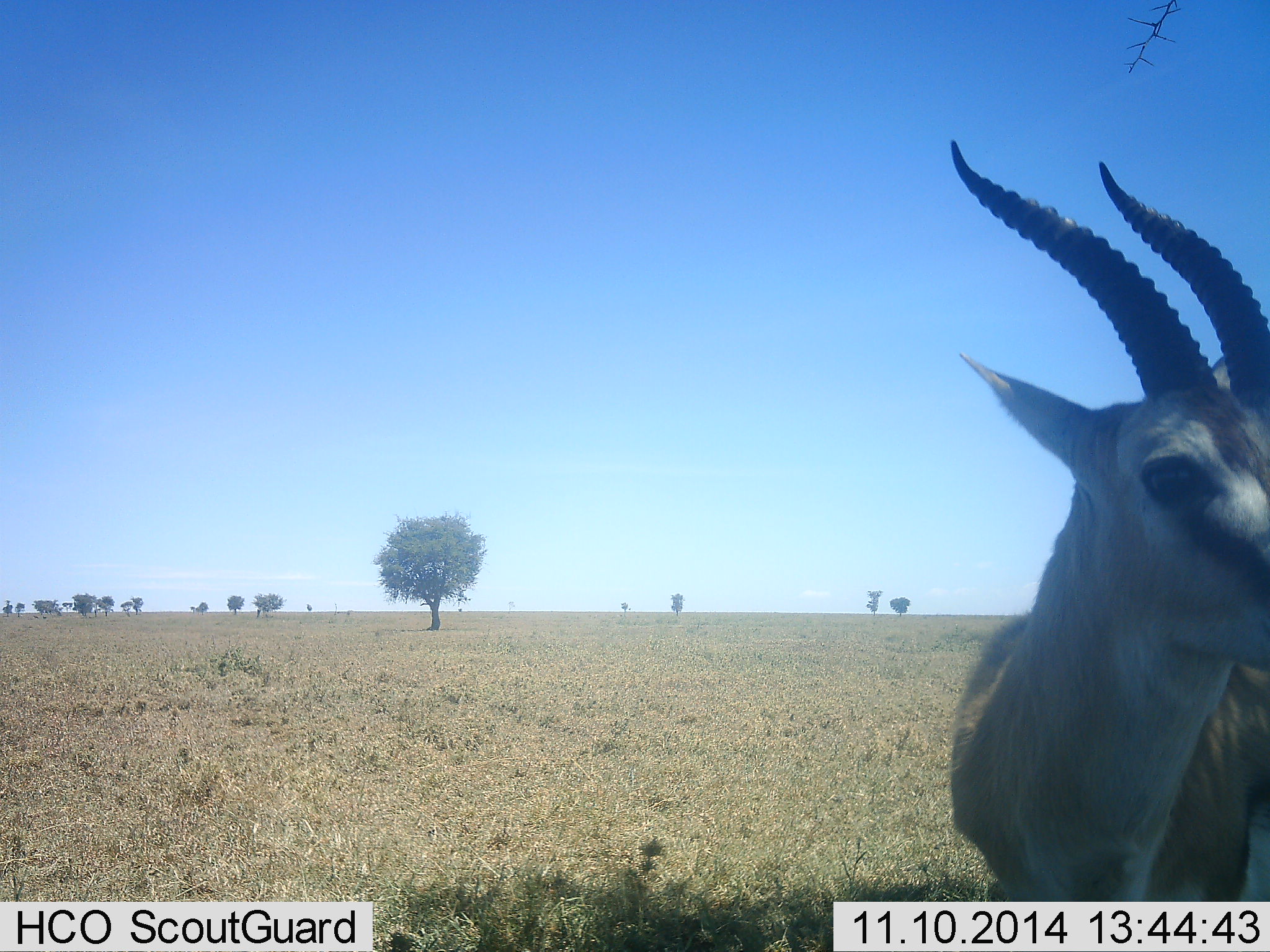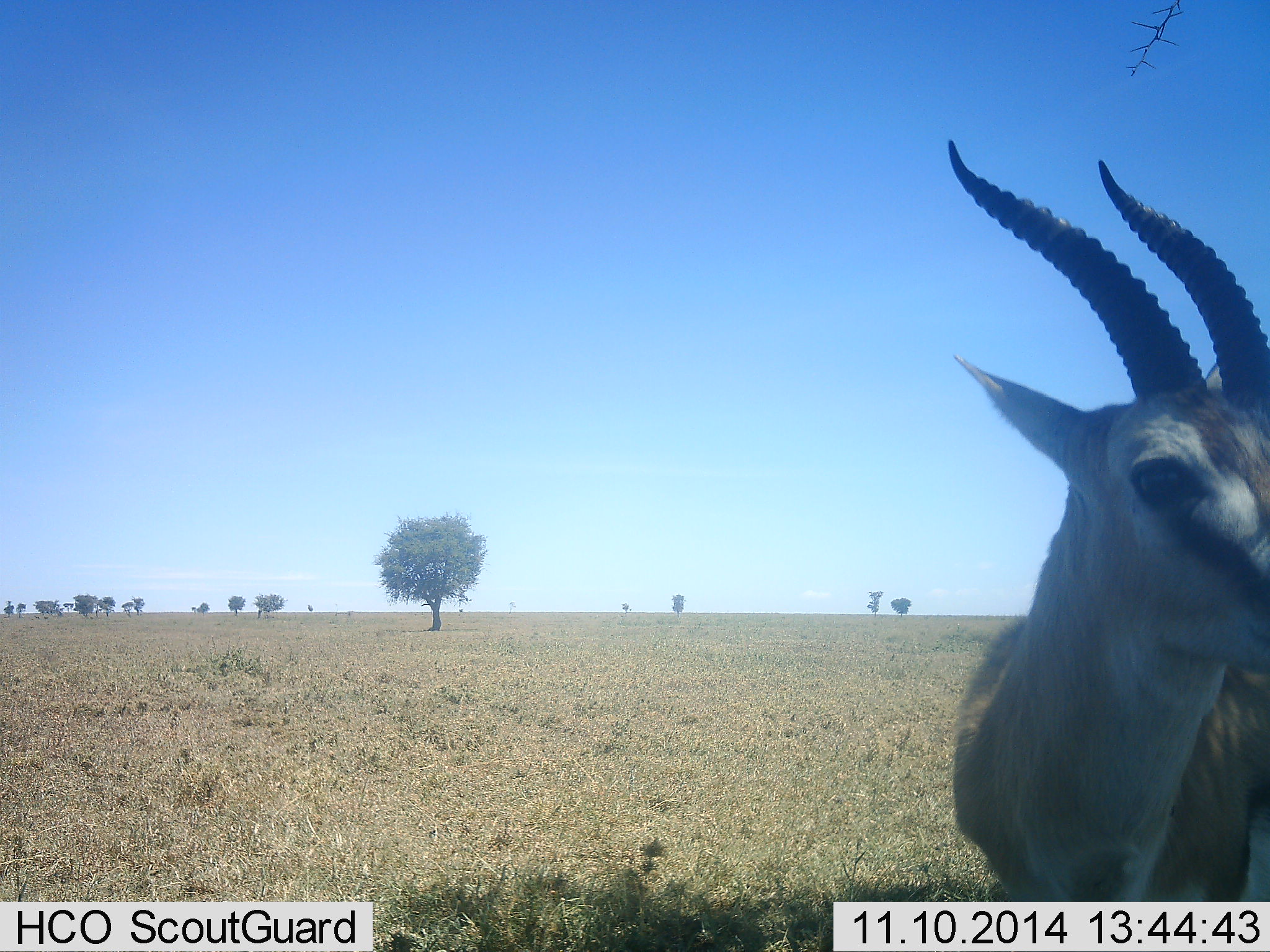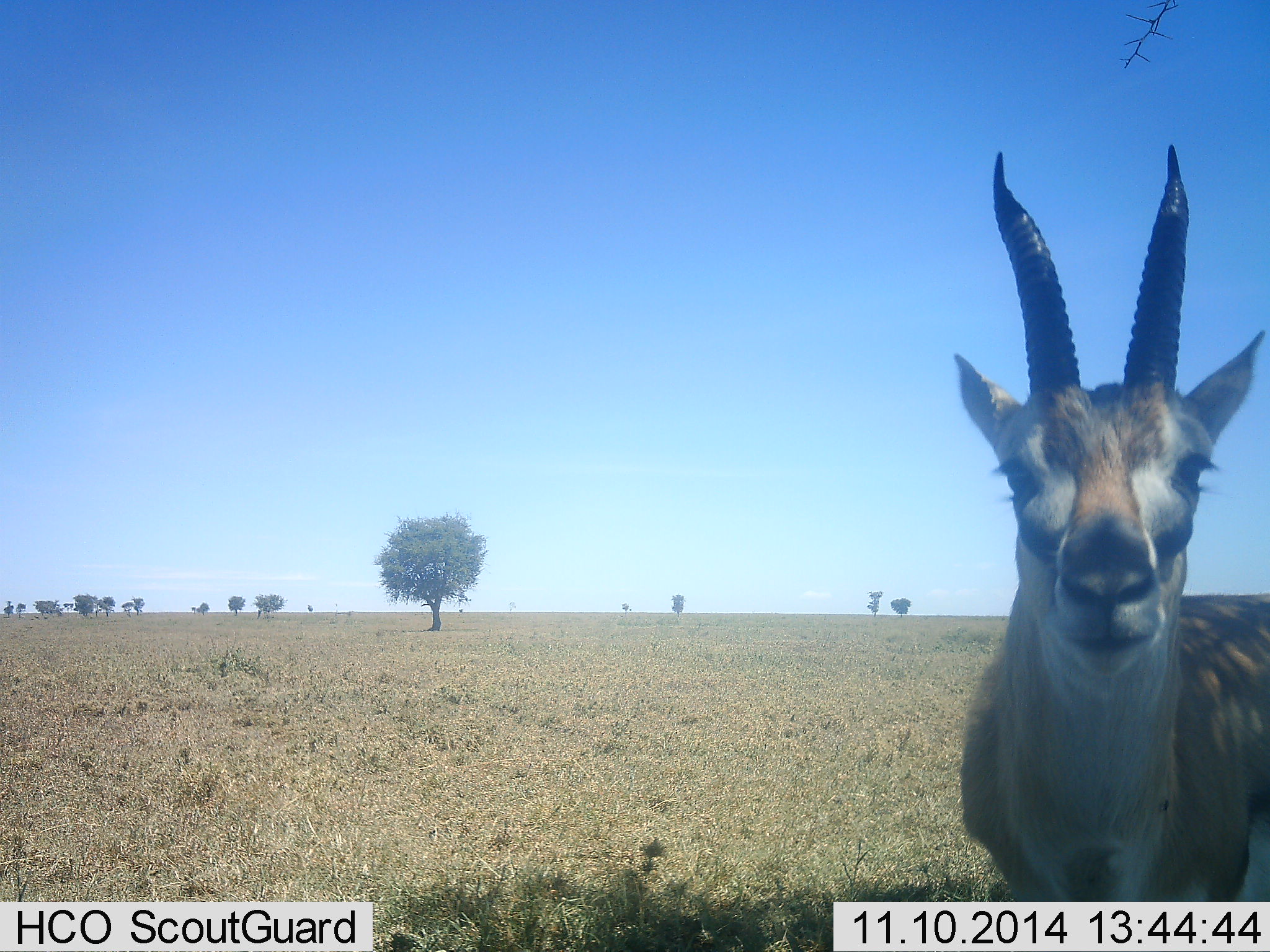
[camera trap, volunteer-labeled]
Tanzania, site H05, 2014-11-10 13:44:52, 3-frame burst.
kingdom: Animalia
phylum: Chordata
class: Mammalia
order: Artiodactyla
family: Bovidae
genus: Eudorcas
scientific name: Eudorcas thomsonii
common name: thomson's gazelle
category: gazellethomsons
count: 1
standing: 100%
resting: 0%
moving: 0%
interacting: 0%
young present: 0%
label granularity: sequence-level